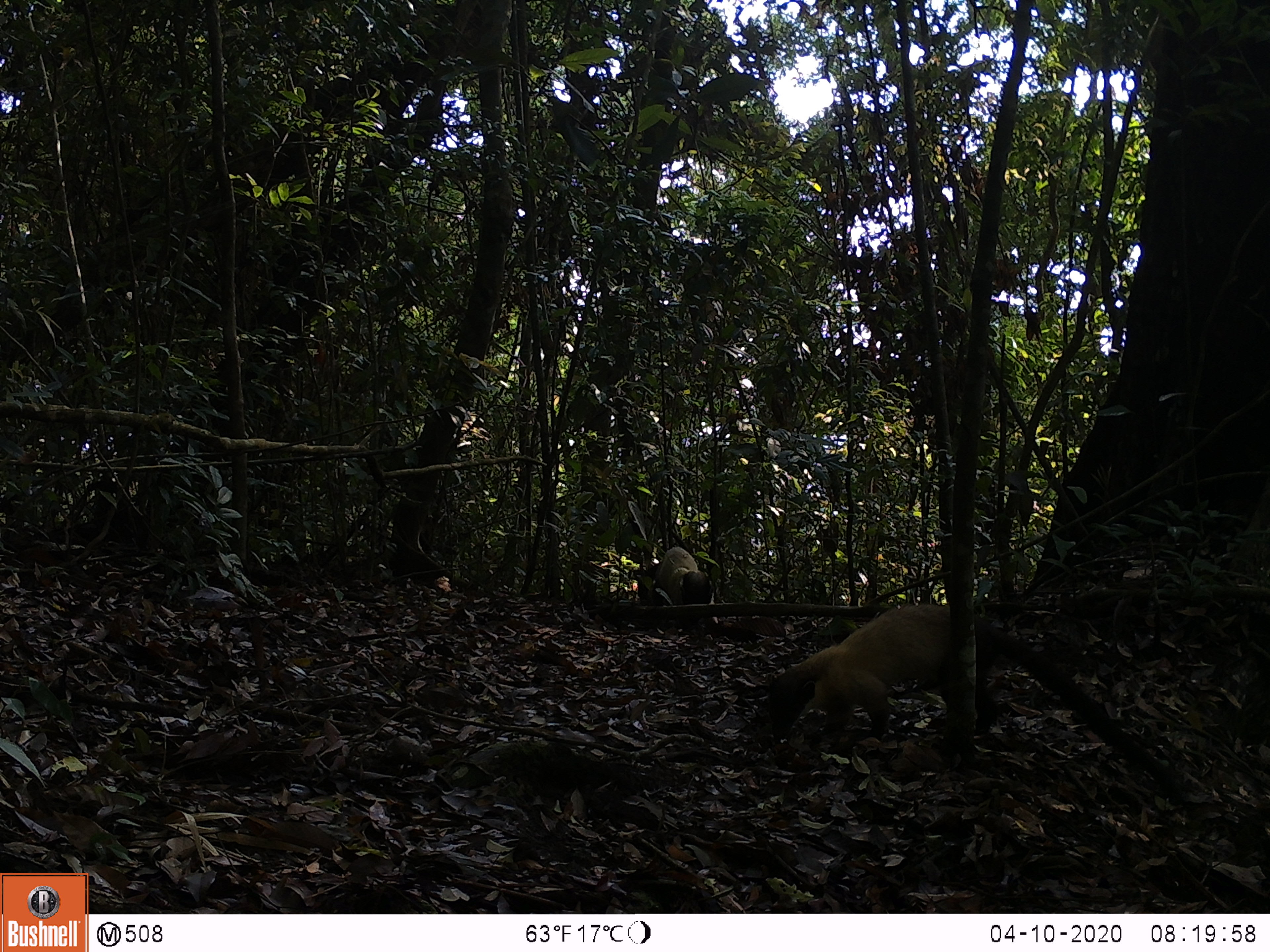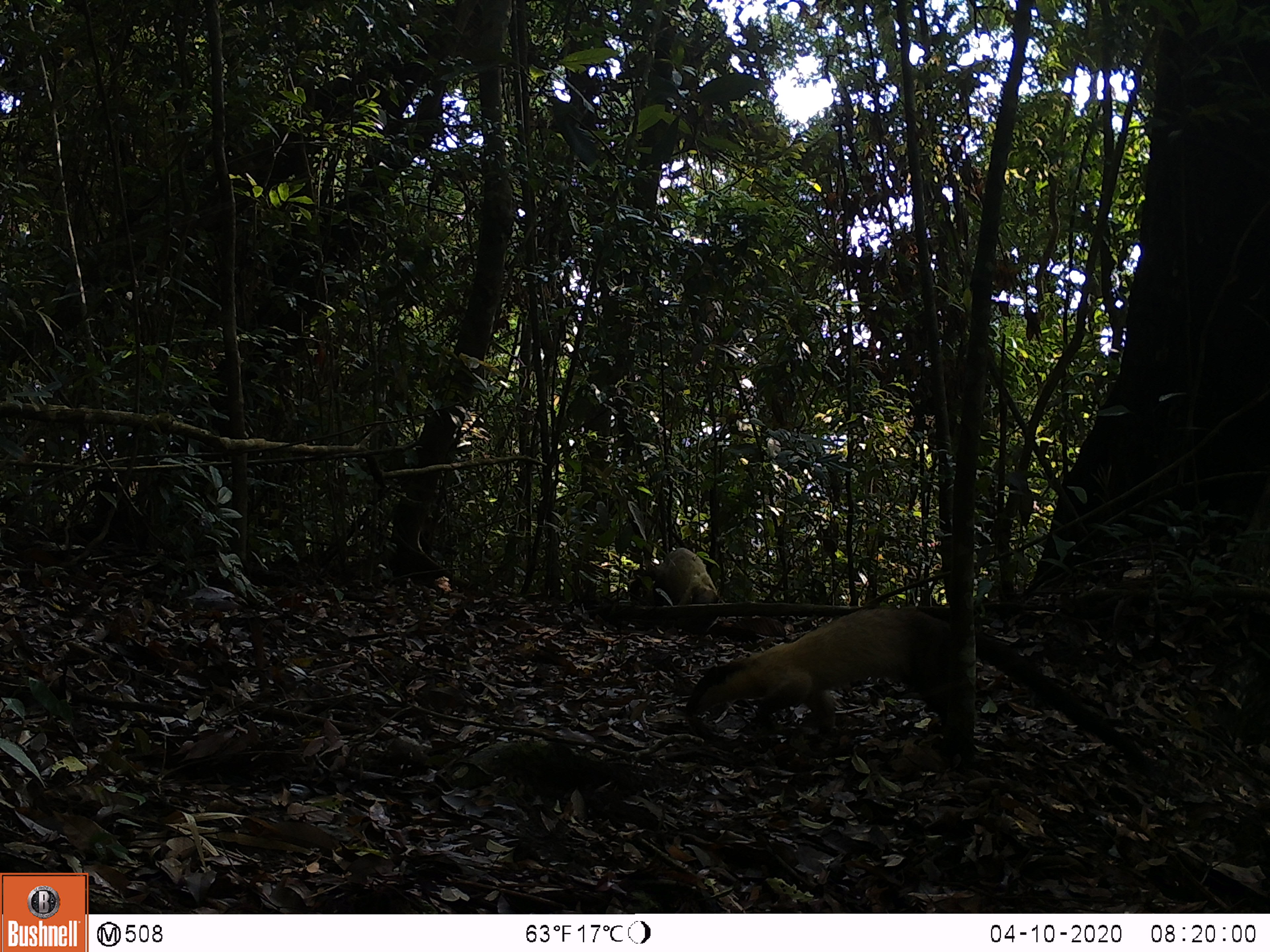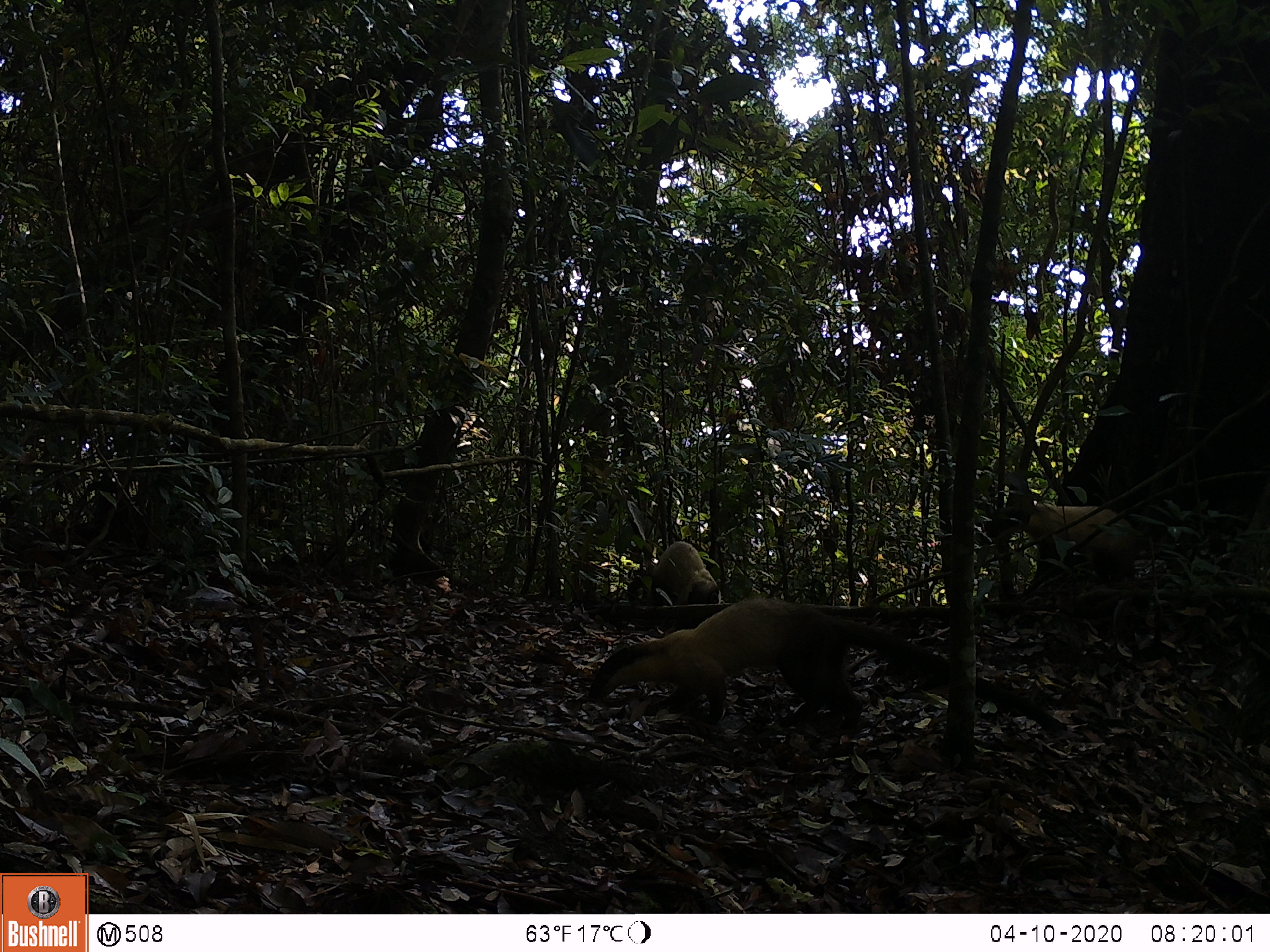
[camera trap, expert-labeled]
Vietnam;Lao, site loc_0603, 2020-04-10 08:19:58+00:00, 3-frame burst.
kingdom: Animalia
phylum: Chordata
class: Mammalia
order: Carnivora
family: Mustelidae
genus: Martes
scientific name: Martes flavigula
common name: yellow-throated marten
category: yellow throated marten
Yellow throated marten (yellow-throated marten) (Martes flavigula). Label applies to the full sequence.